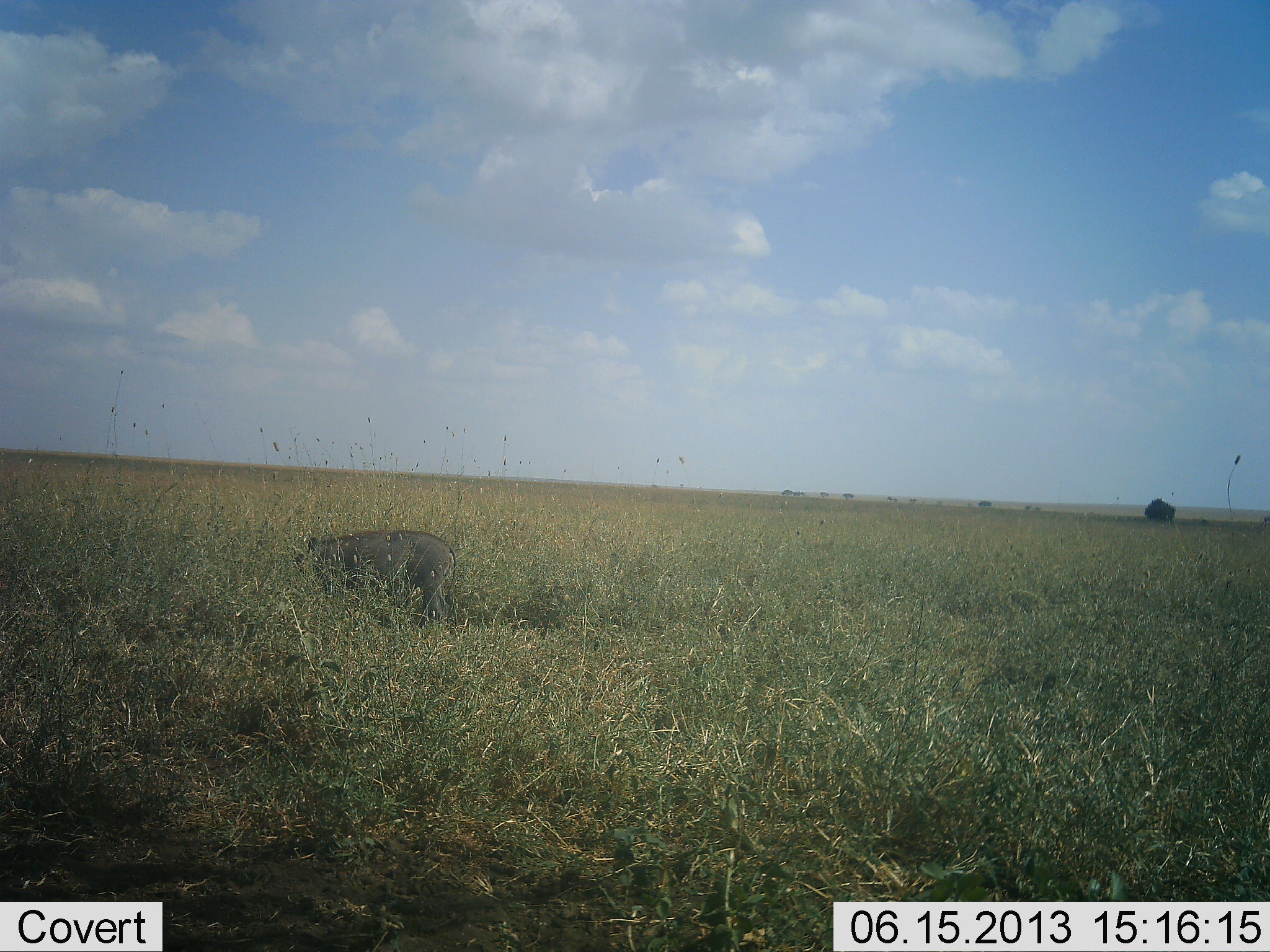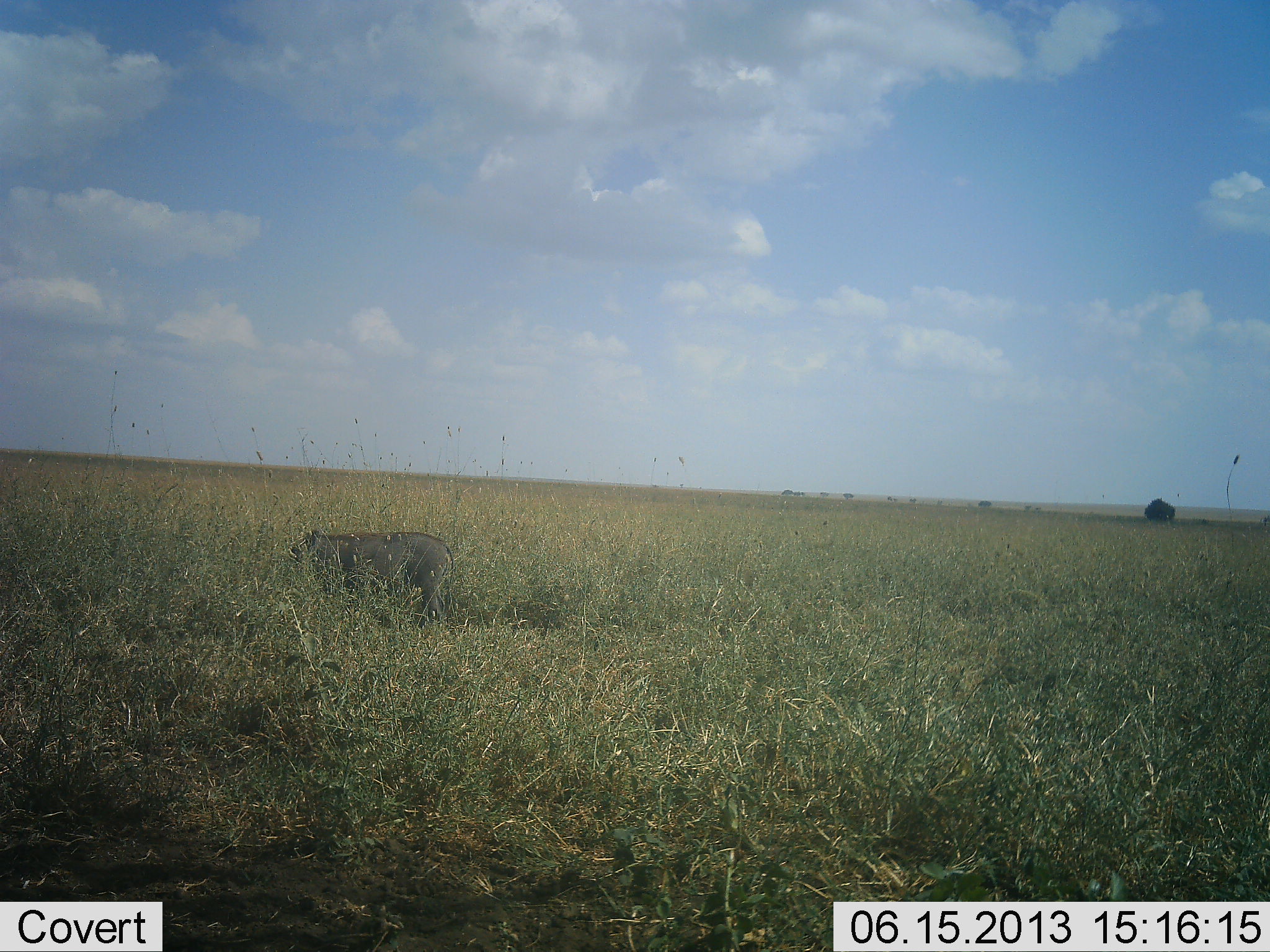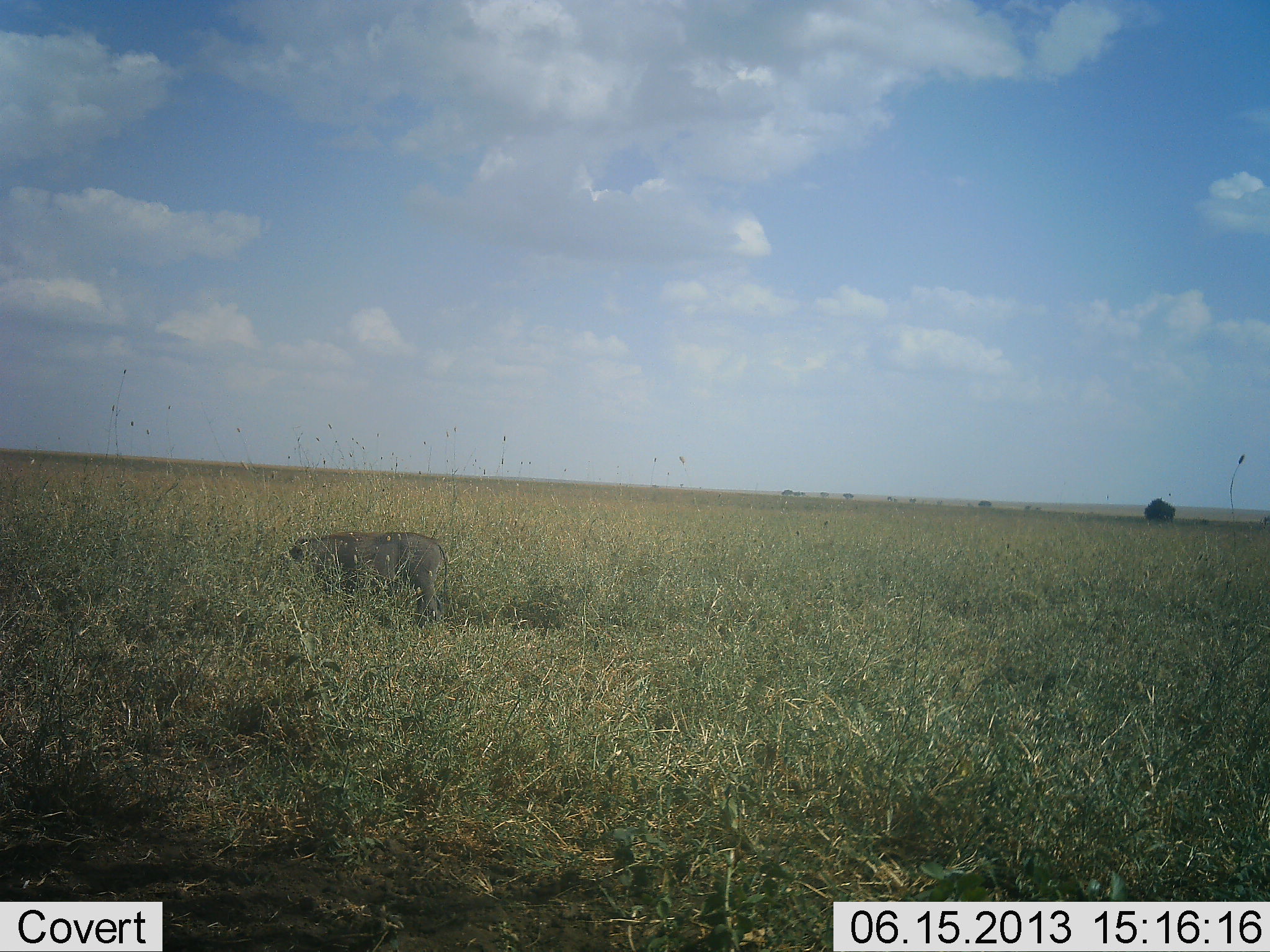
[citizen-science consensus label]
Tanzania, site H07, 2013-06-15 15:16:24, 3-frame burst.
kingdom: Animalia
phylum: Chordata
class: Mammalia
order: Artiodactyla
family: Suidae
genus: Phacochoerus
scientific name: Phacochoerus africanus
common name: warthog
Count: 1.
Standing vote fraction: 48%.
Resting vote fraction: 0%.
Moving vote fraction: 10%.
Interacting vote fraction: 0%.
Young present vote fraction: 0%.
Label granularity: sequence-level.